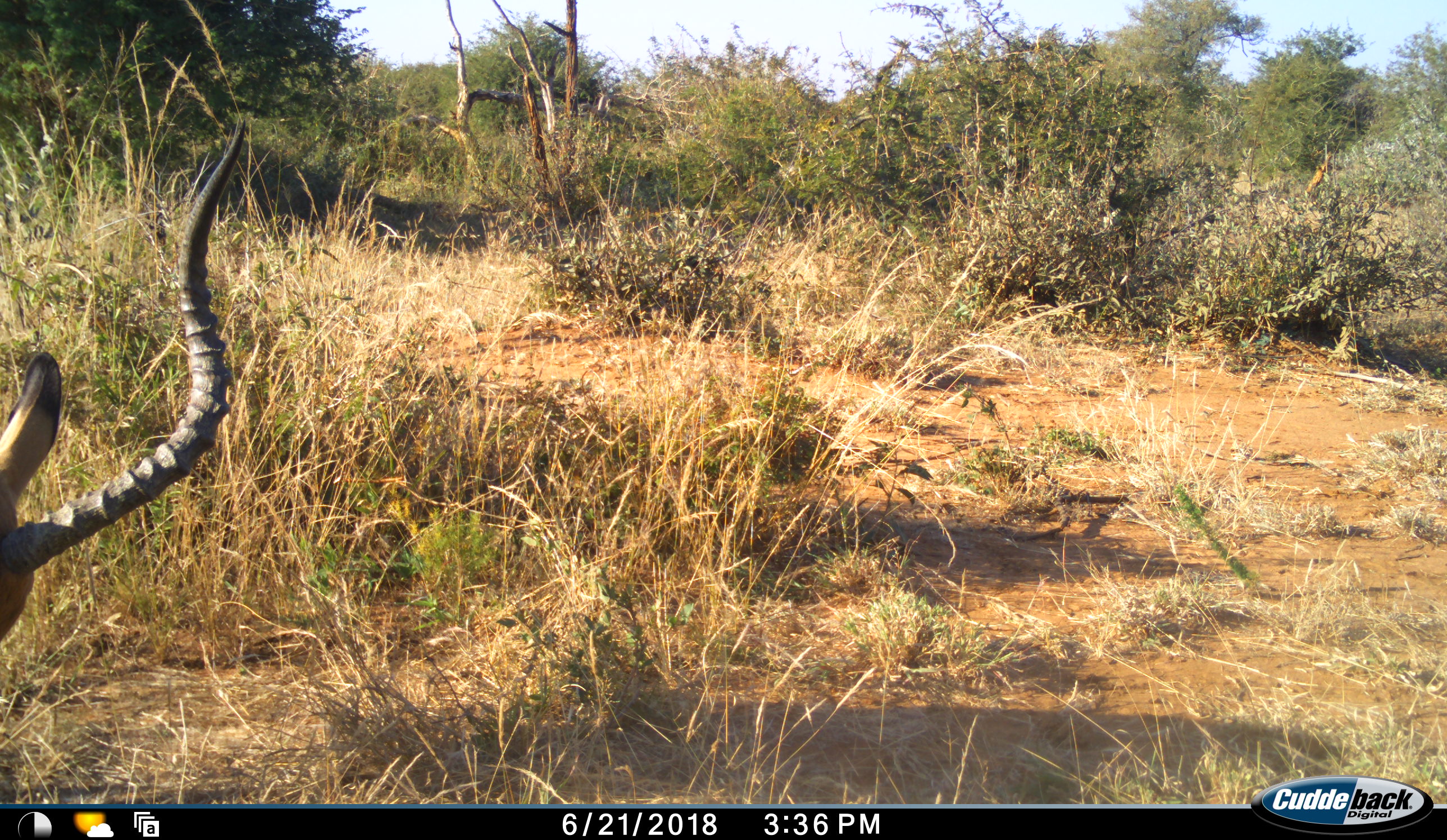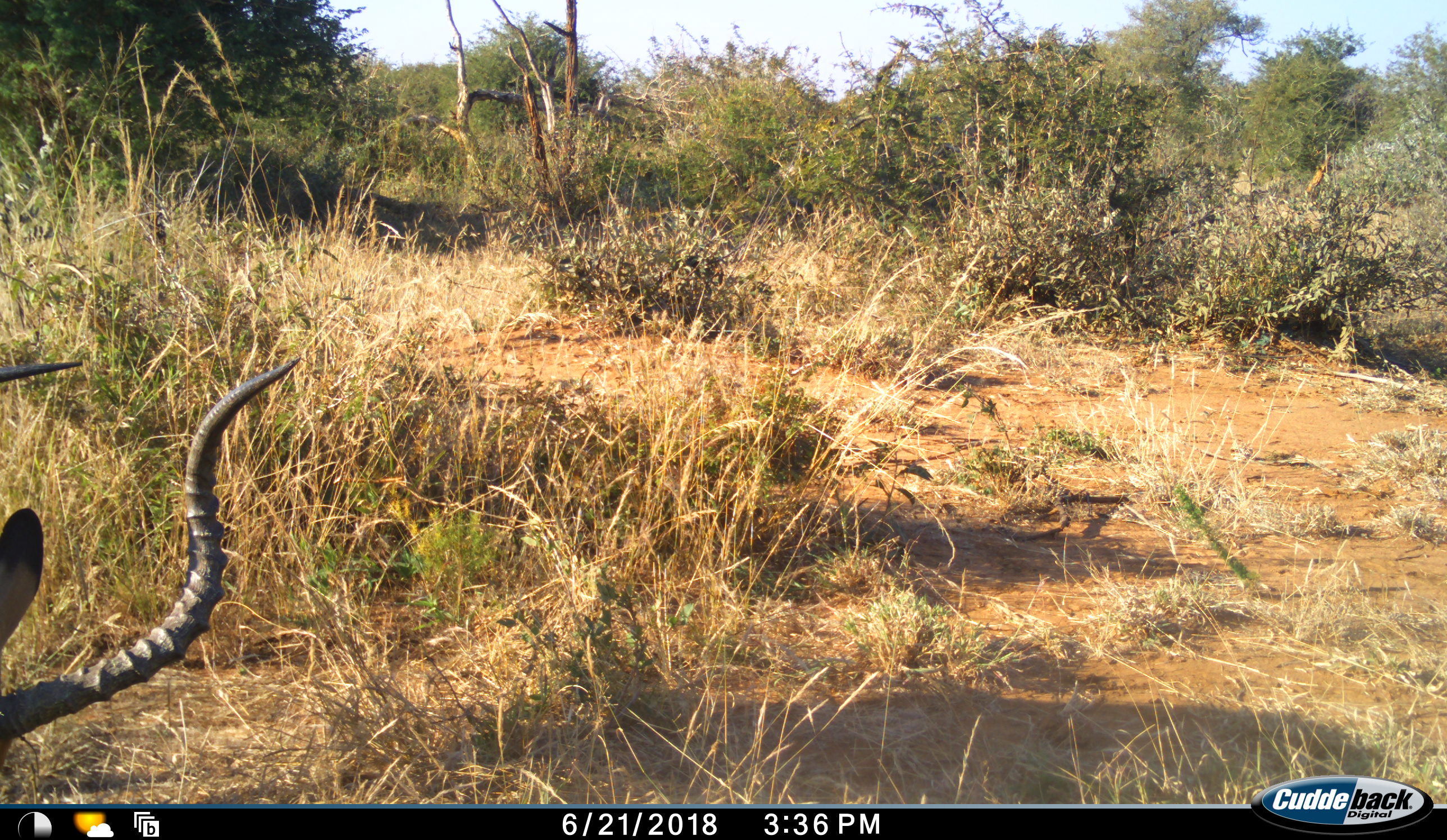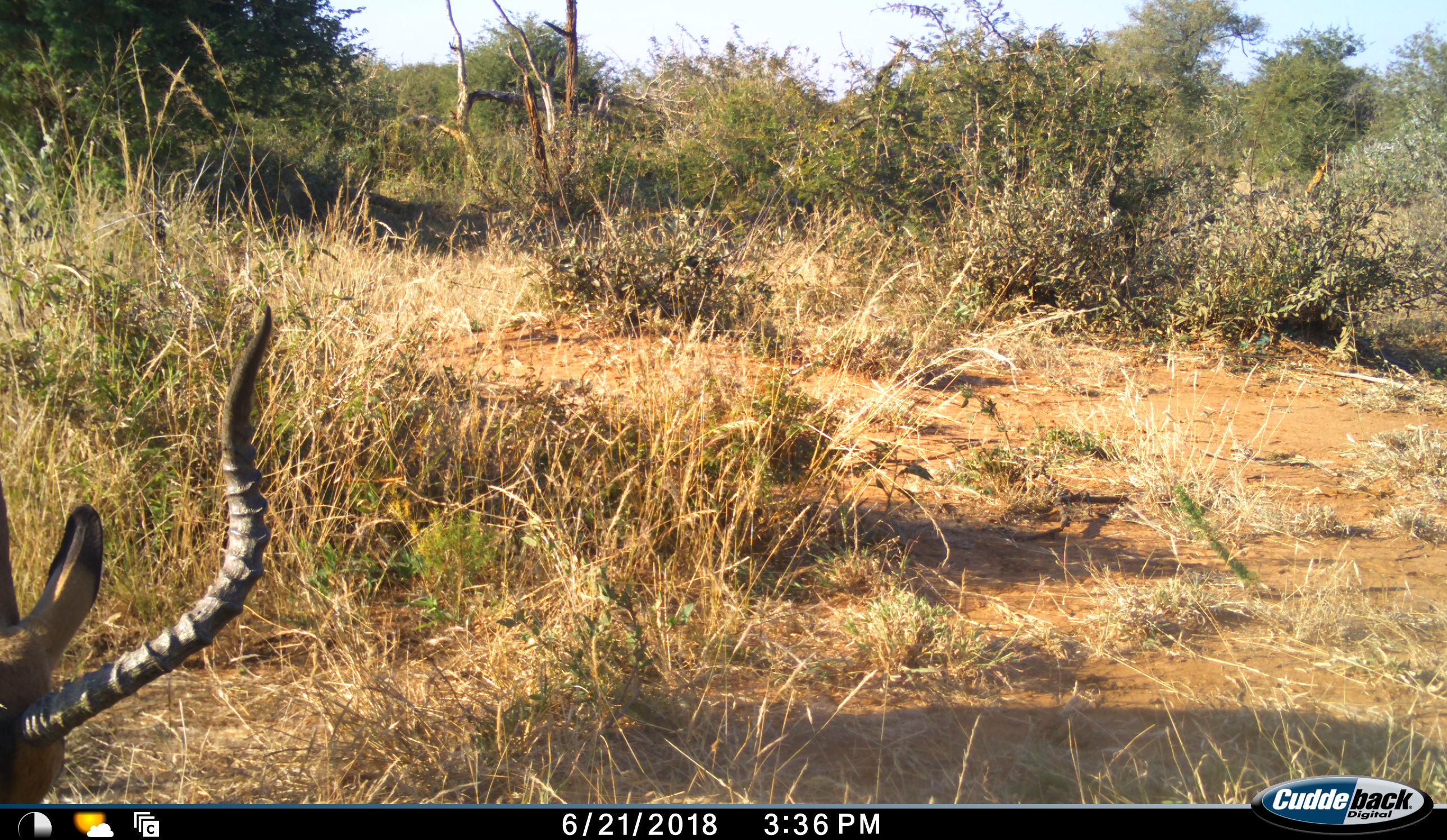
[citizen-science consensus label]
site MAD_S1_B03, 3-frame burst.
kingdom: Animalia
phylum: Chordata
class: Mammalia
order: Artiodactyla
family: Bovidae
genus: Aepyceros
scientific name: Aepyceros melampus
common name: impala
Impala (Aepyceros melampus), count 1. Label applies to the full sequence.